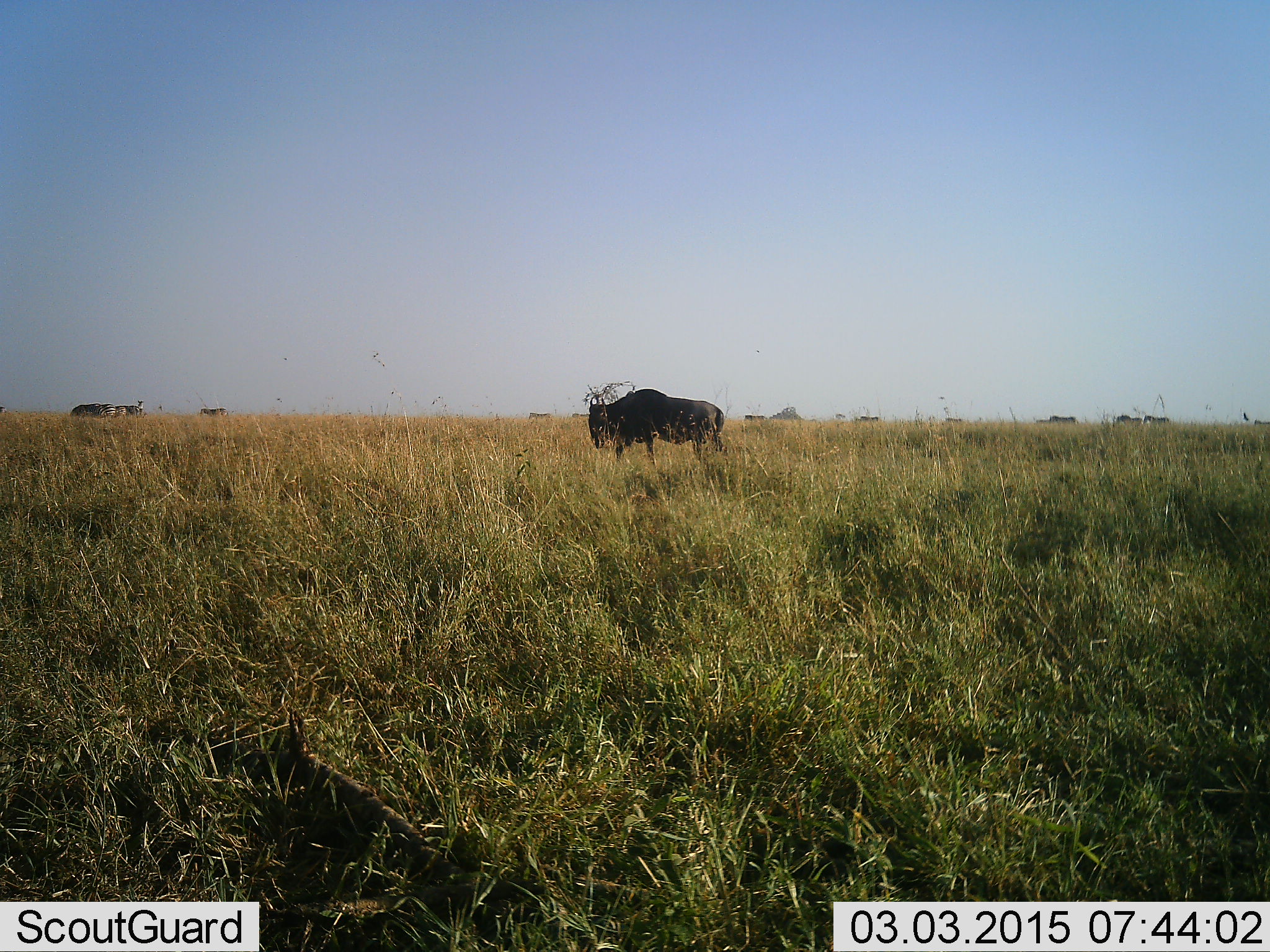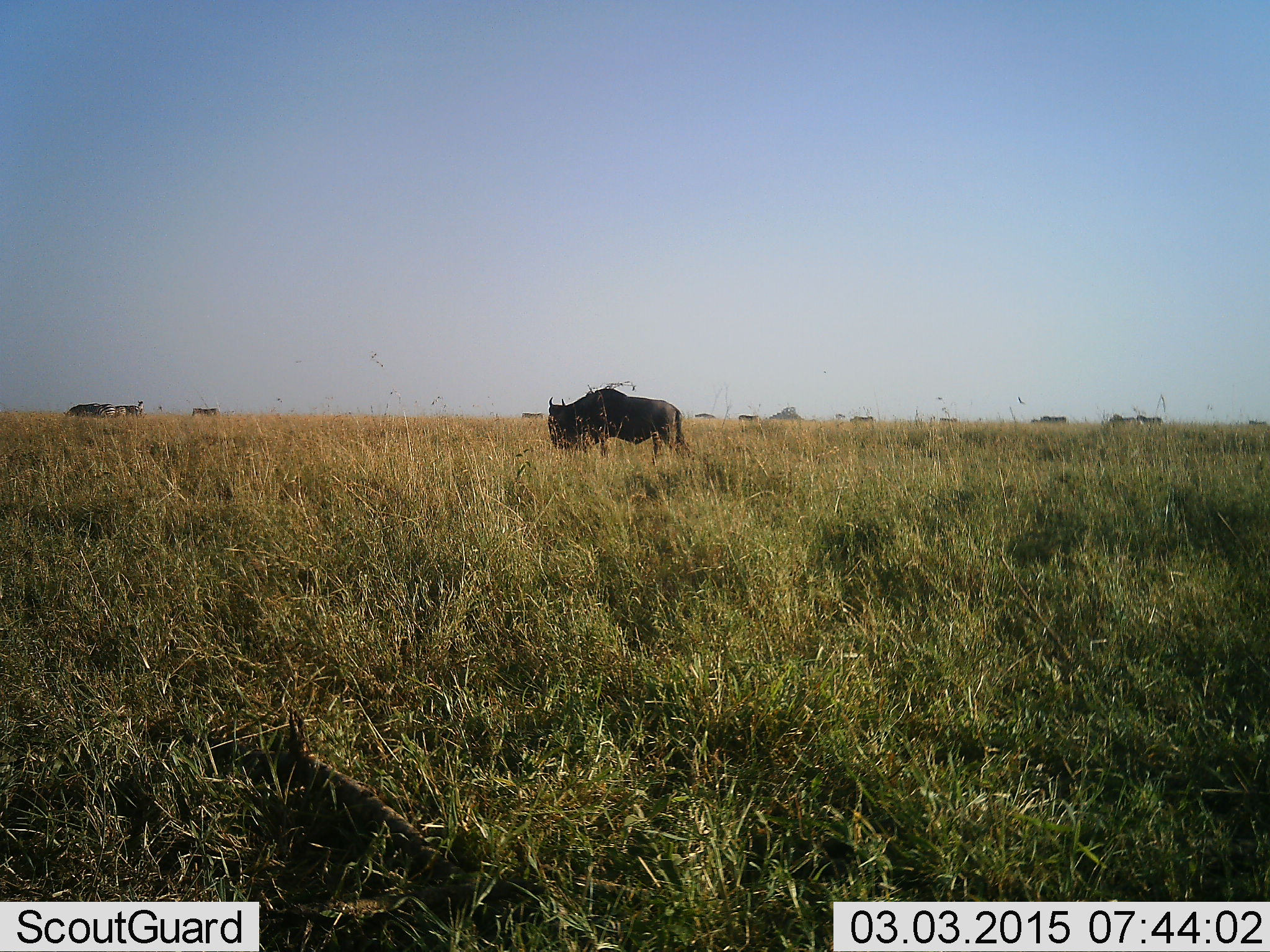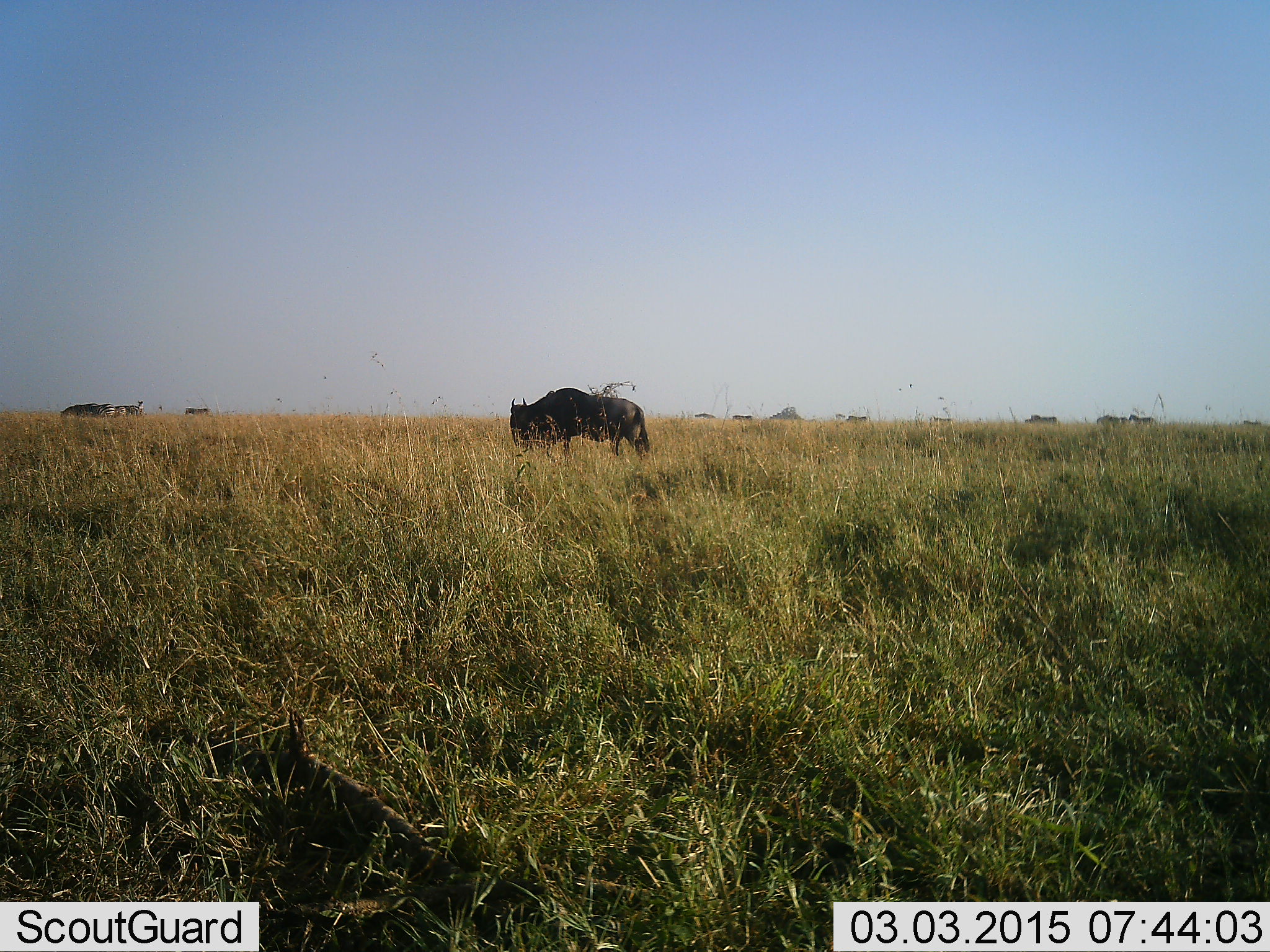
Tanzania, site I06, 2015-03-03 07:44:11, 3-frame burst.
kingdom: Animalia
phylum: Chordata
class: Mammalia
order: Artiodactyla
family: Bovidae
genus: Connochaetes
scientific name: Connochaetes taurinus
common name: blue wildebeest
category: wildebeest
Wildebeest (blue wildebeest) (Connochaetes taurinus), count 11-50. Behavior (volunteer vote fractions): standing 17%, resting 0%, moving 83%, interacting 0%. Young present (vote fraction): 0%. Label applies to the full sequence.